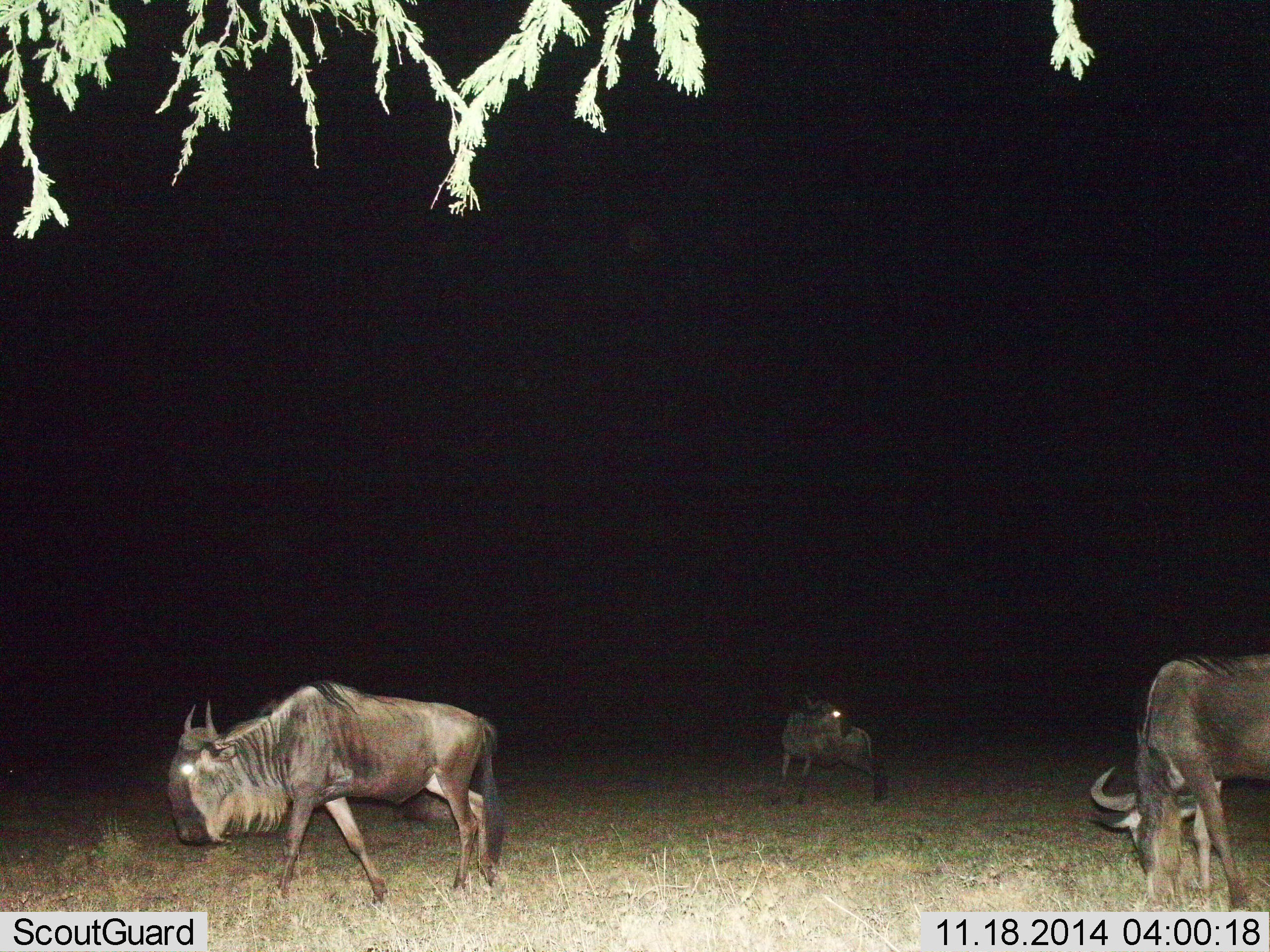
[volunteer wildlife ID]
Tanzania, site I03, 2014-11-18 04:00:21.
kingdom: Animalia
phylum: Chordata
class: Mammalia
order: Artiodactyla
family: Bovidae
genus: Connochaetes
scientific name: Connochaetes taurinus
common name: blue wildebeest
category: wildebeest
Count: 3.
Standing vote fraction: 70%.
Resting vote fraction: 10%.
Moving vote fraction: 70%.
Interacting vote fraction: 0%.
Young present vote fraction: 0%.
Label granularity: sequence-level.